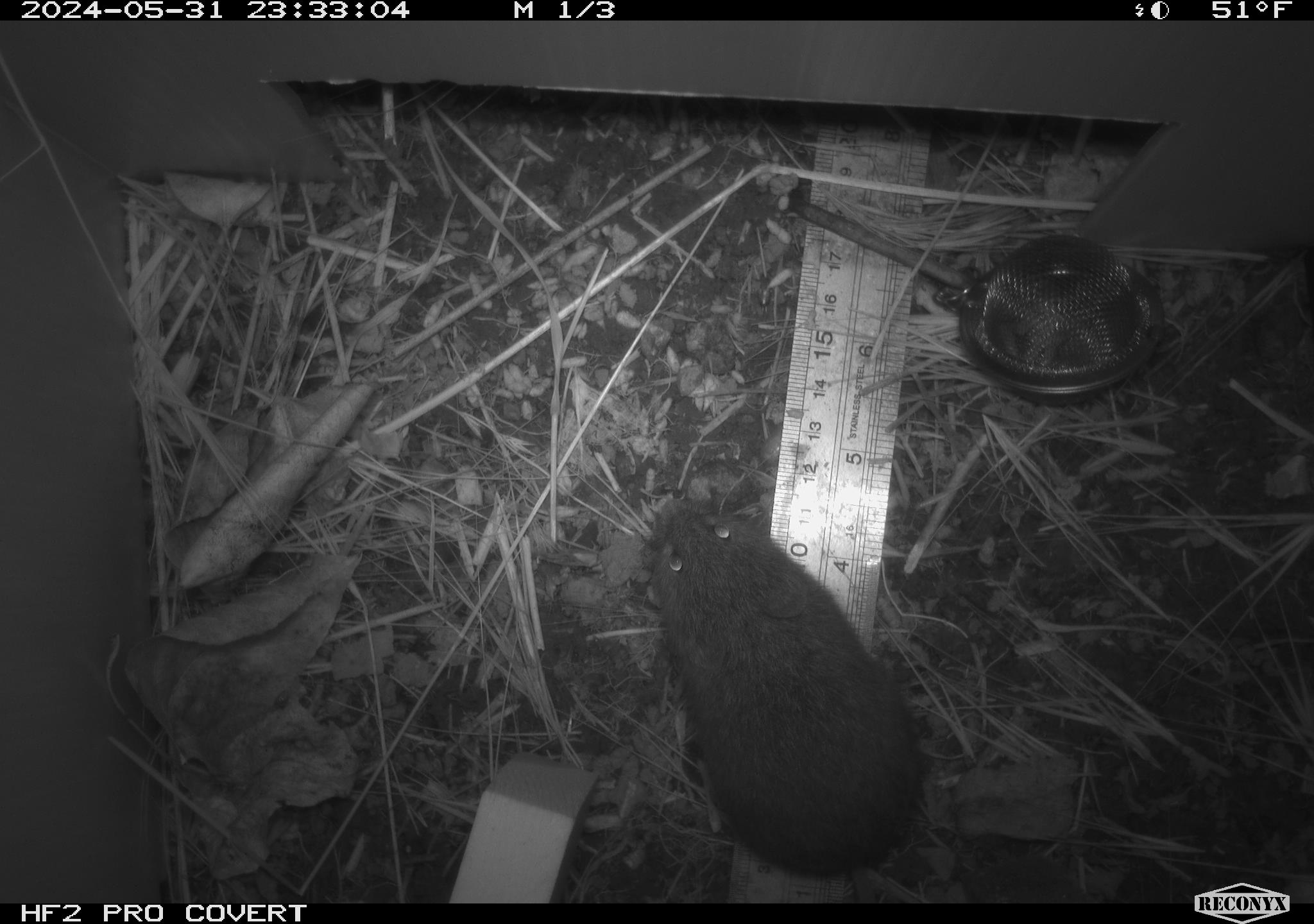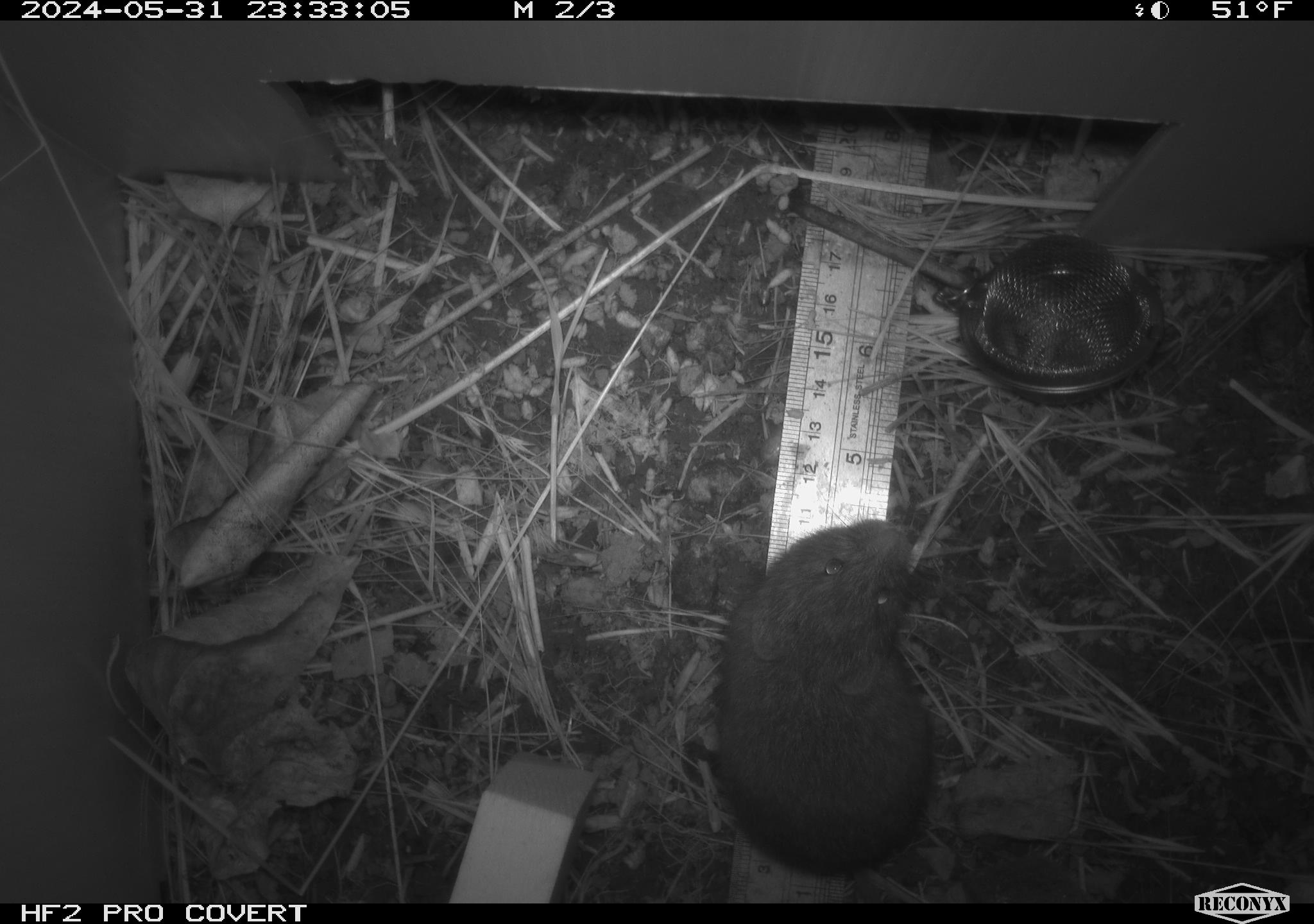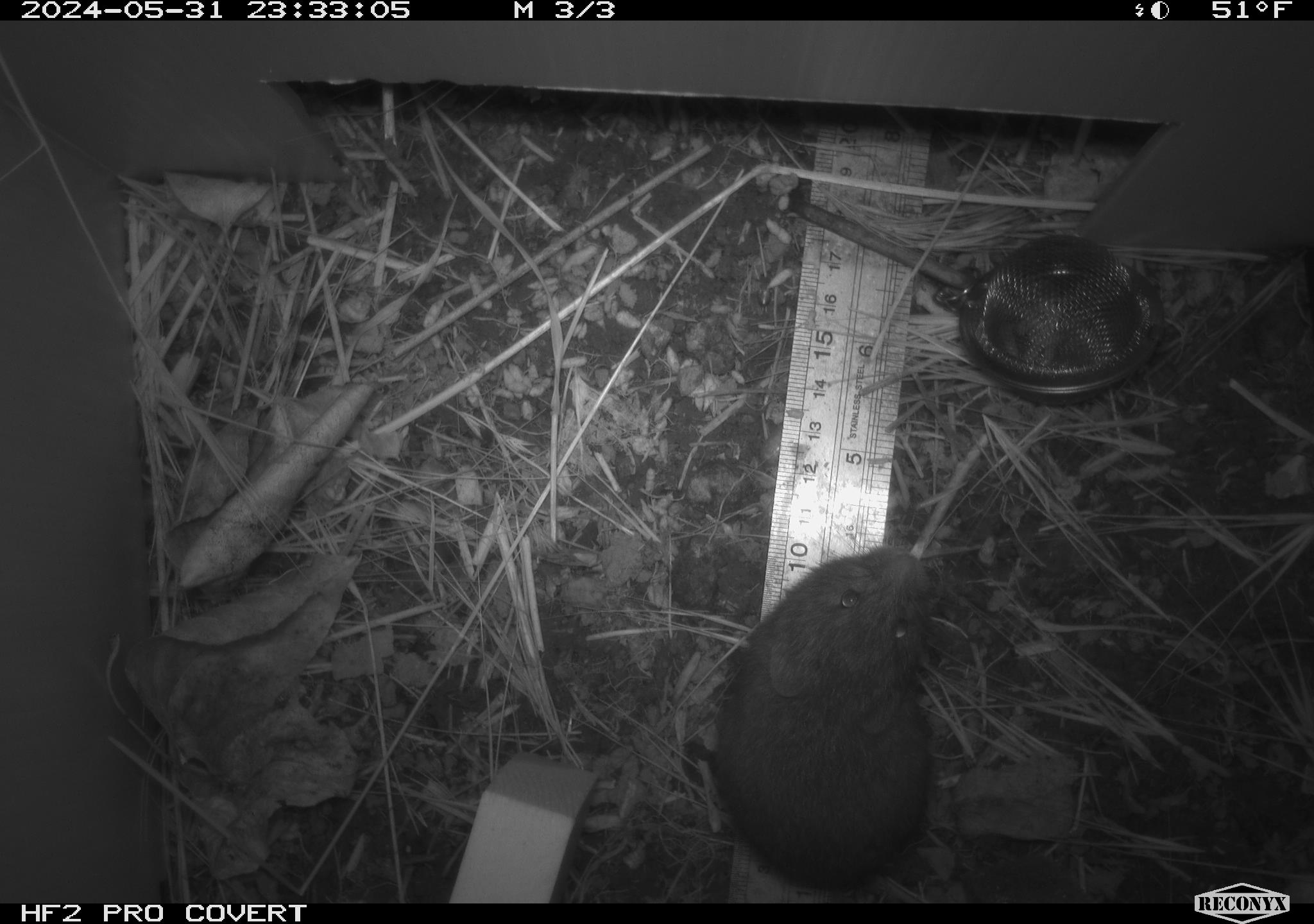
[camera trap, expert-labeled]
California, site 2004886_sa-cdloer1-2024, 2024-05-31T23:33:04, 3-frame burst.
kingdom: Animalia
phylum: Chordata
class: Mammalia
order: Rodentia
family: Cricetidae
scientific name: Arvicolinae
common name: voles, lemmings, and muskrats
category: arvicolinae subfamily